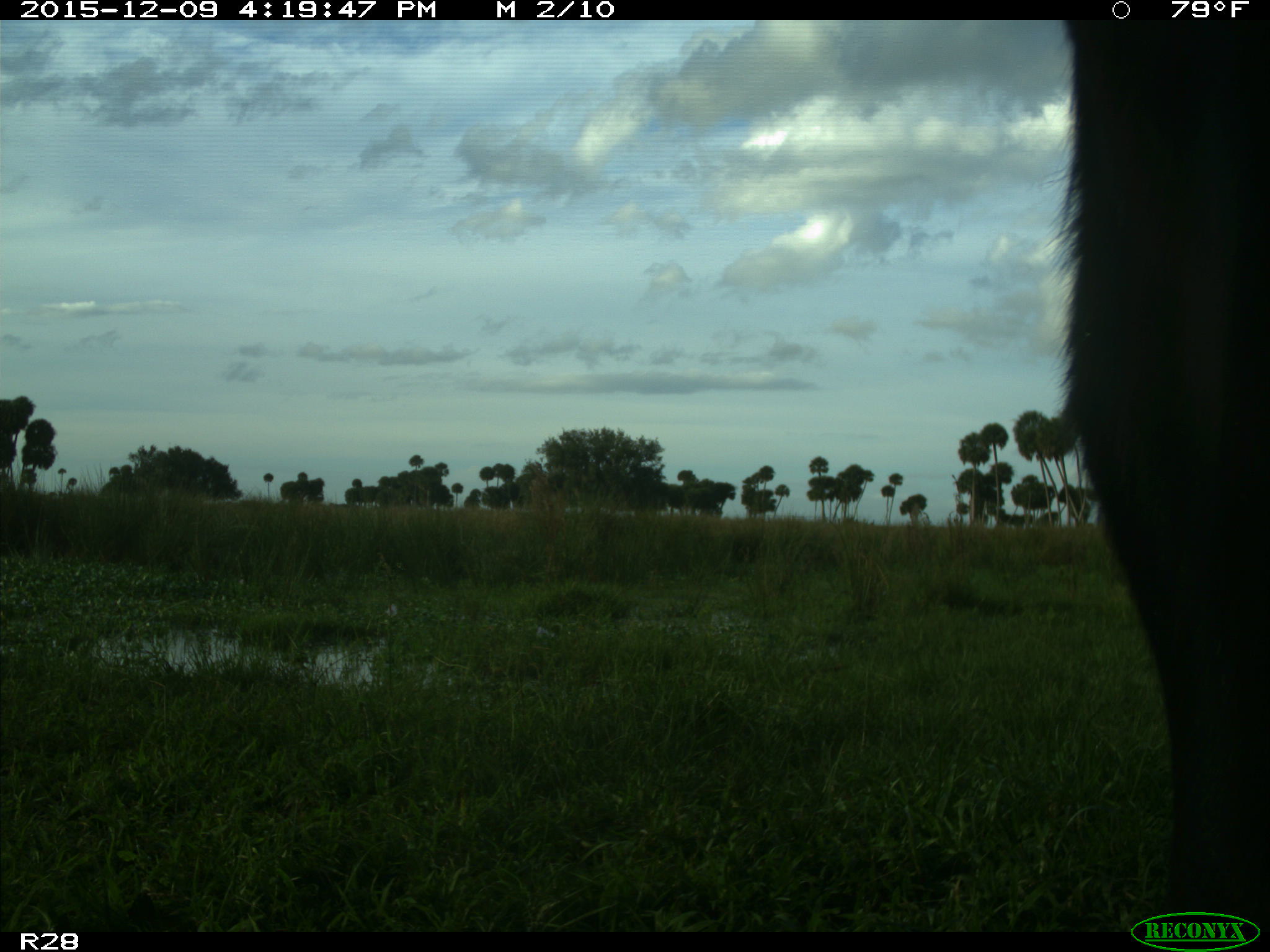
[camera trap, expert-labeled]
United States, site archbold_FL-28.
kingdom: Animalia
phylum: Chordata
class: Mammalia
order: Artiodactyla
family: Bovidae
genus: Bos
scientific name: Bos taurus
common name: domestic cow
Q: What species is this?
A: Bos taurus (domestic cow).